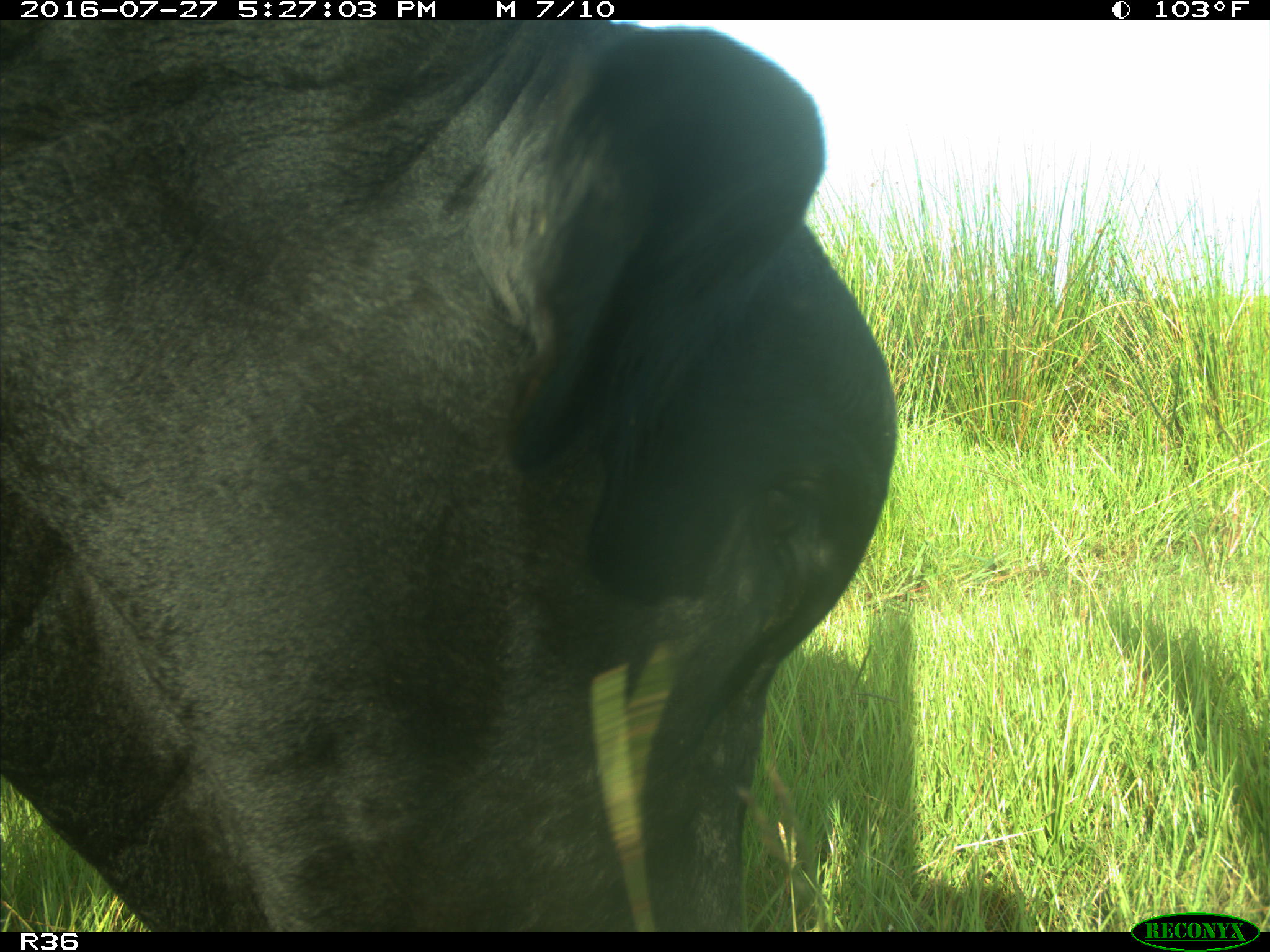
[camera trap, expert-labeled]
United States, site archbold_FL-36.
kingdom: Animalia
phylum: Chordata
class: Mammalia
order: Artiodactyla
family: Bovidae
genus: Bos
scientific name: Bos taurus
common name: domestic cow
Bos taurus (domestic cow).